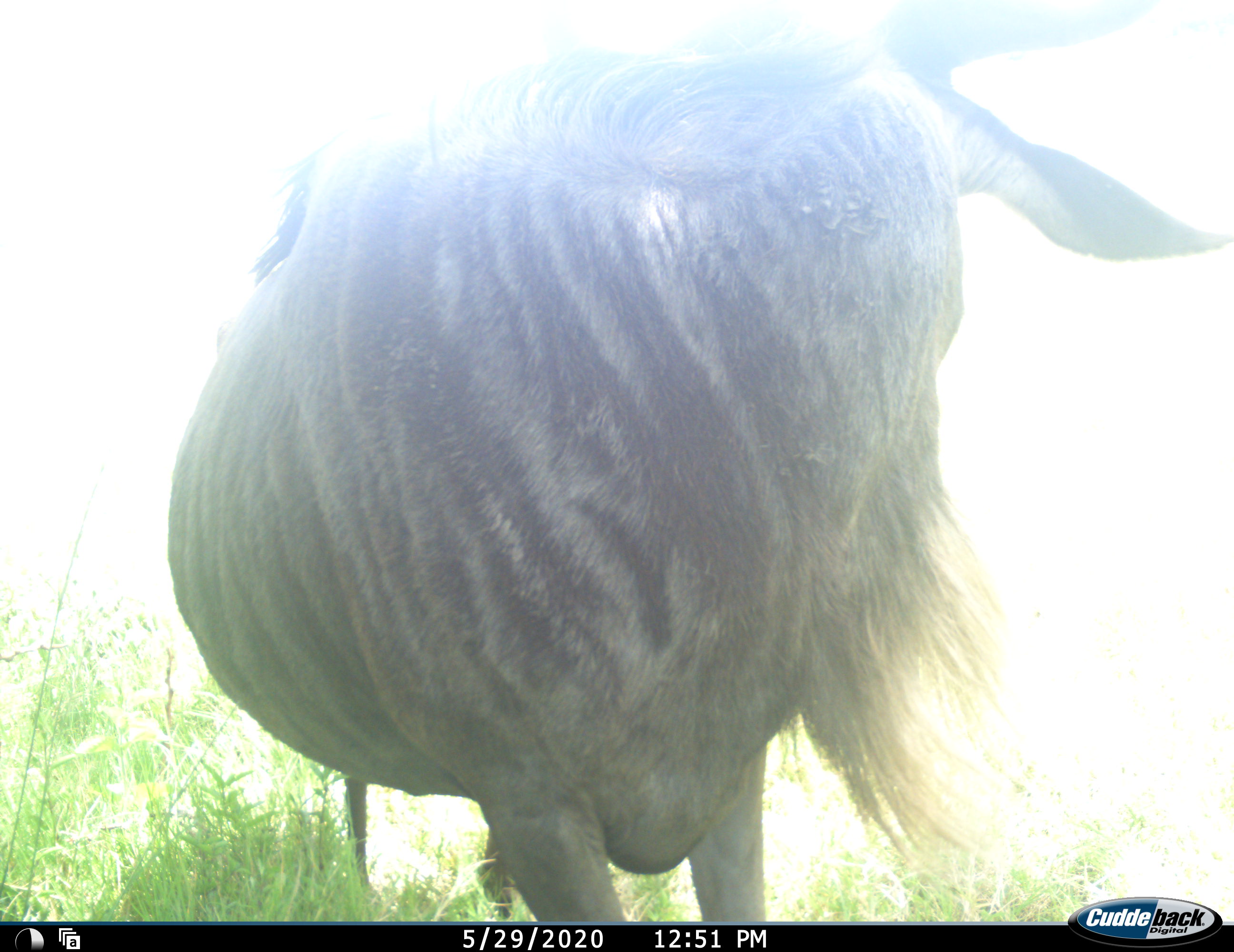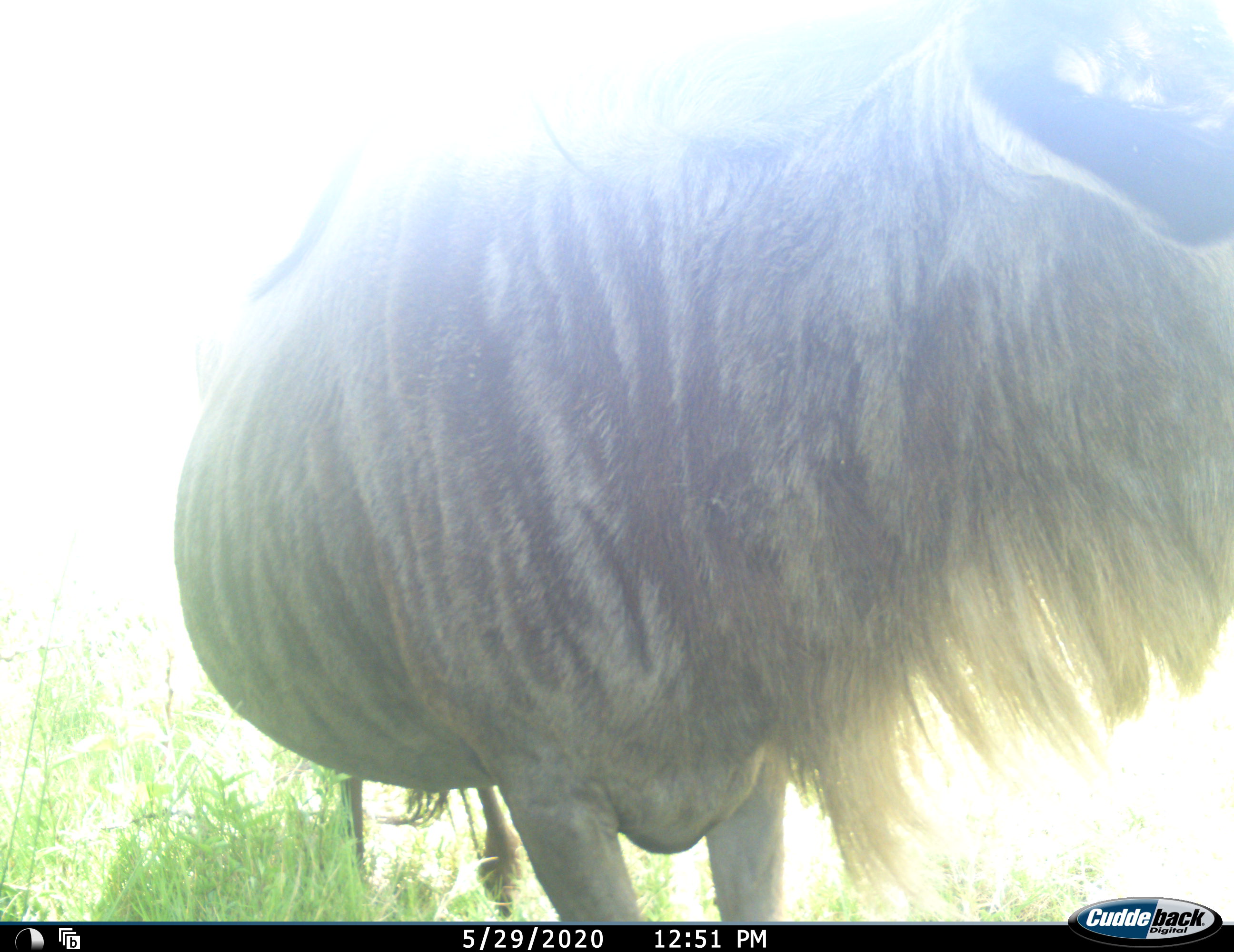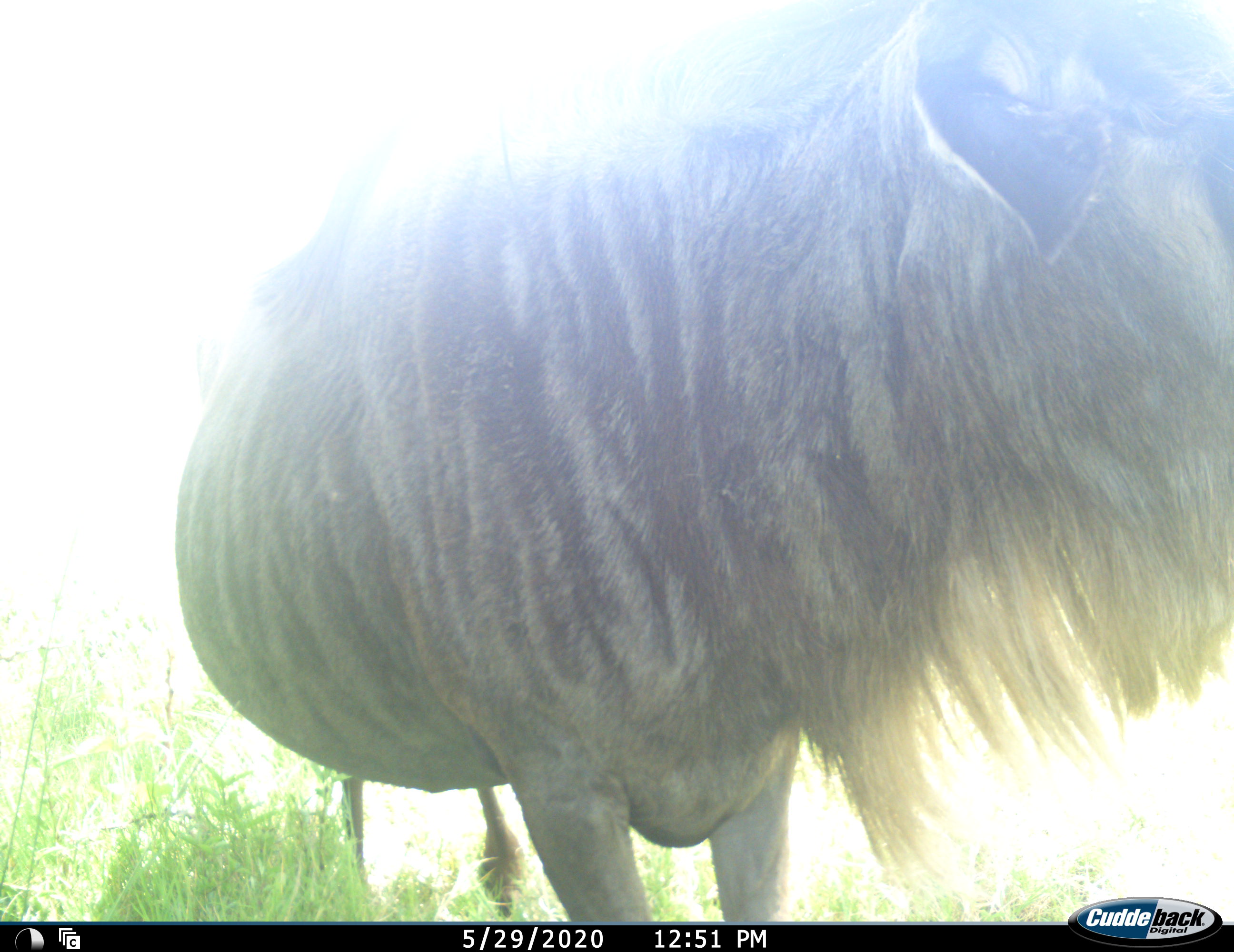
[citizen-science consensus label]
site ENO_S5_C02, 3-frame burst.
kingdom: Animalia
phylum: Chordata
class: Mammalia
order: Artiodactyla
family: Bovidae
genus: Connochaetes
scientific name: Connochaetes taurinus taurinus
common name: blue wildebeest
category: wildebeestblue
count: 1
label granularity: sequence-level